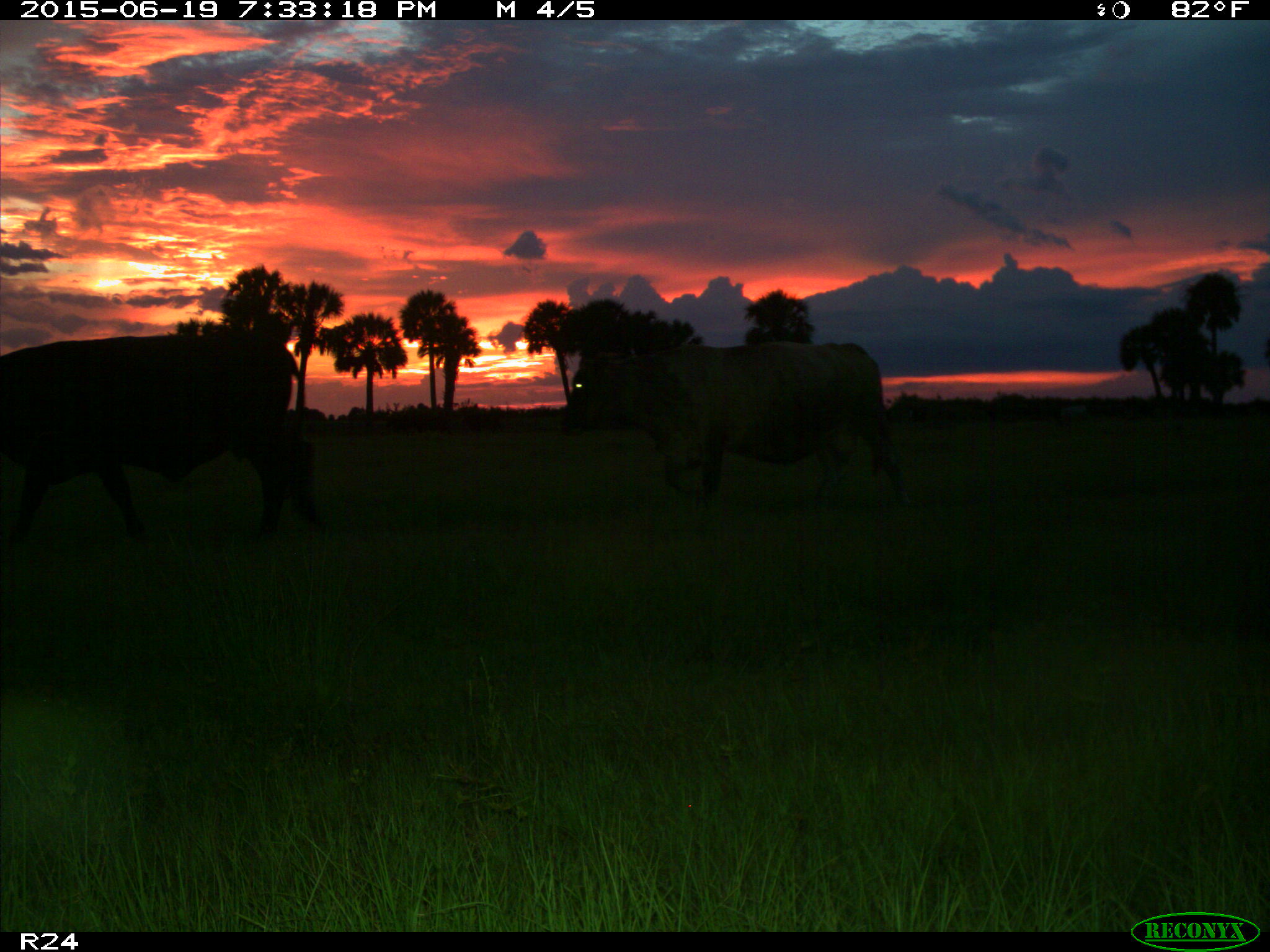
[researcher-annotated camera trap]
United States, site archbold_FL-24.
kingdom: Animalia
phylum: Chordata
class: Mammalia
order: Artiodactyla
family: Bovidae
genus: Bos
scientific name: Bos taurus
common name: domestic cow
Bos taurus (domestic cow).